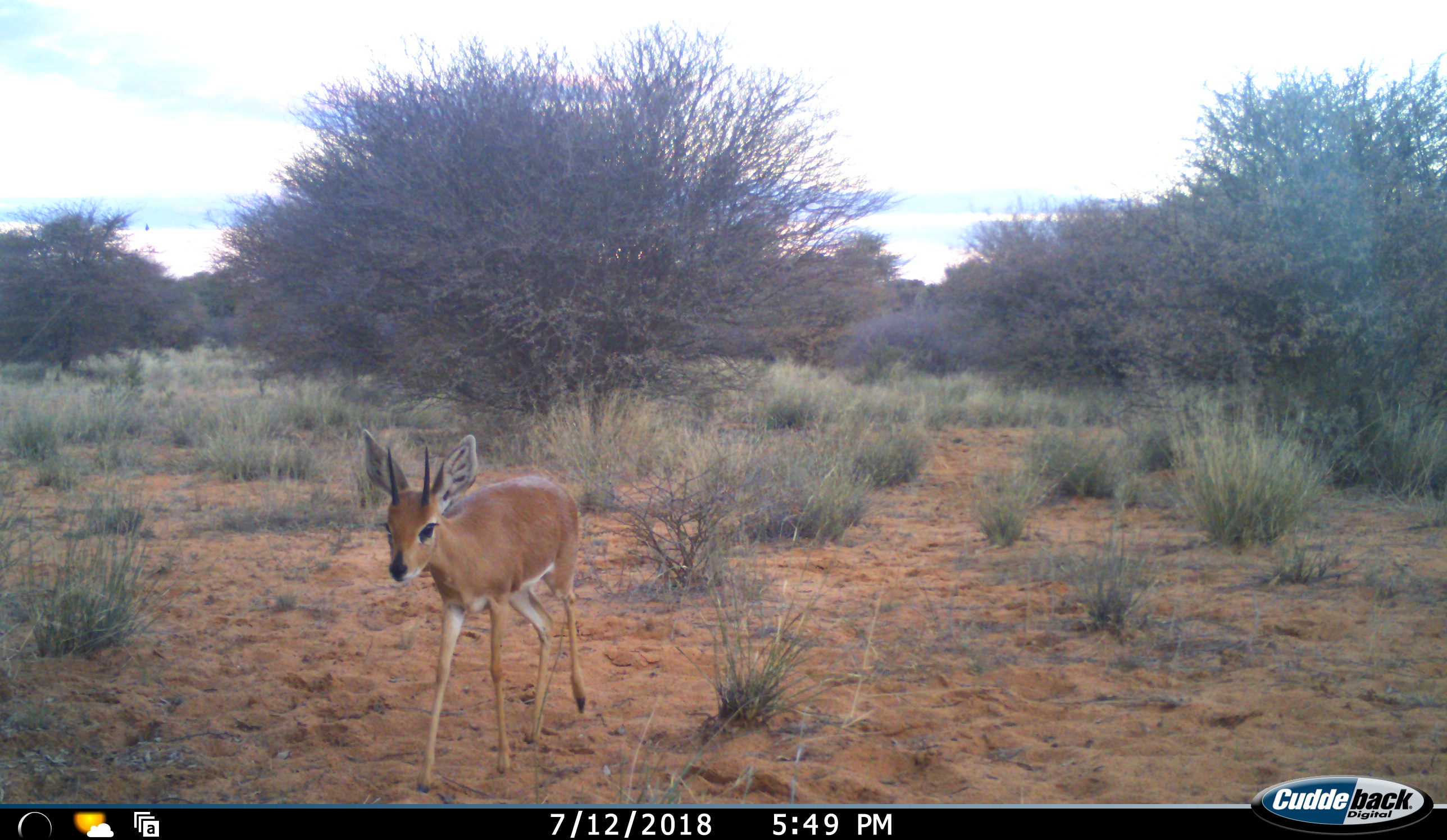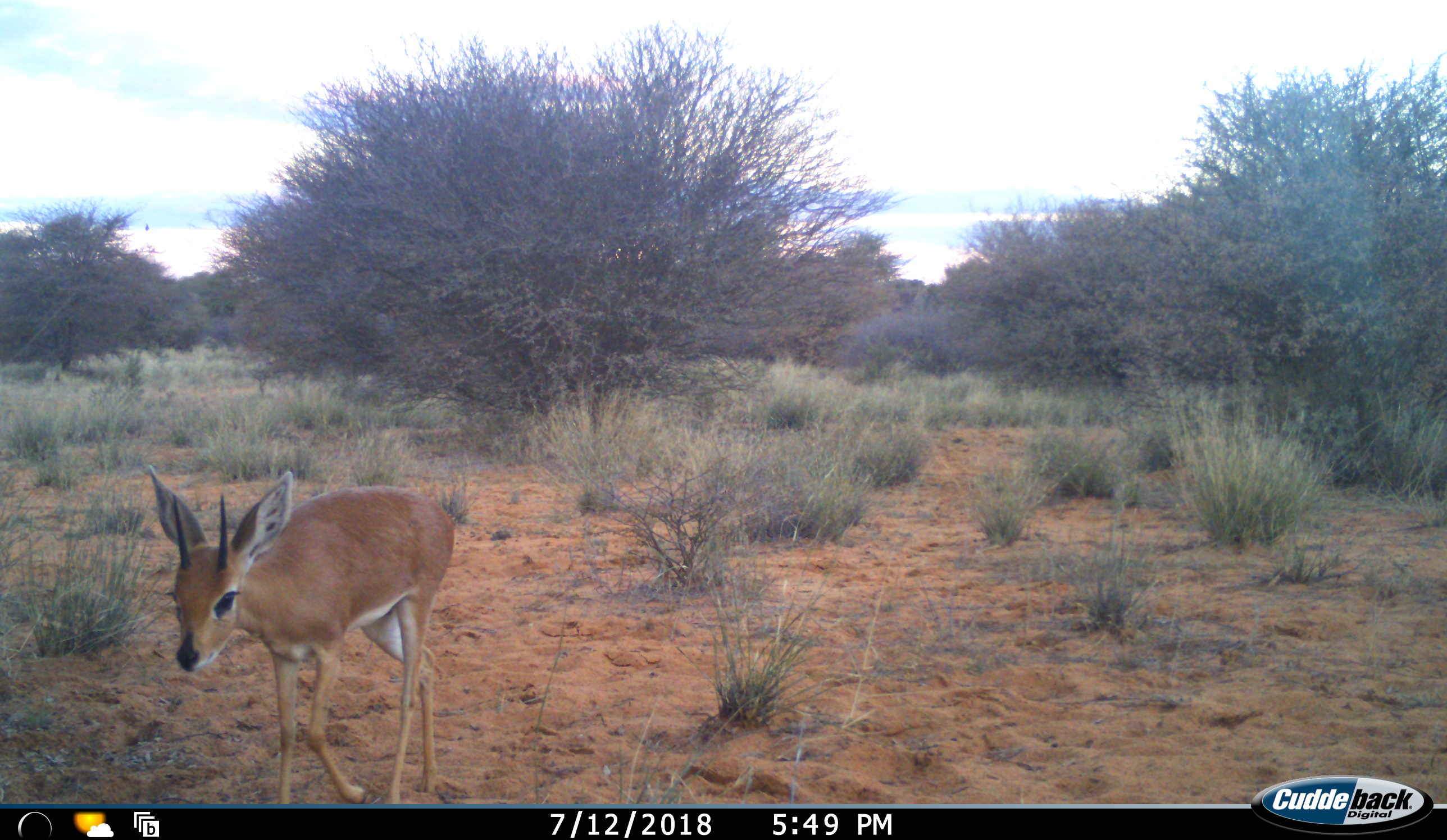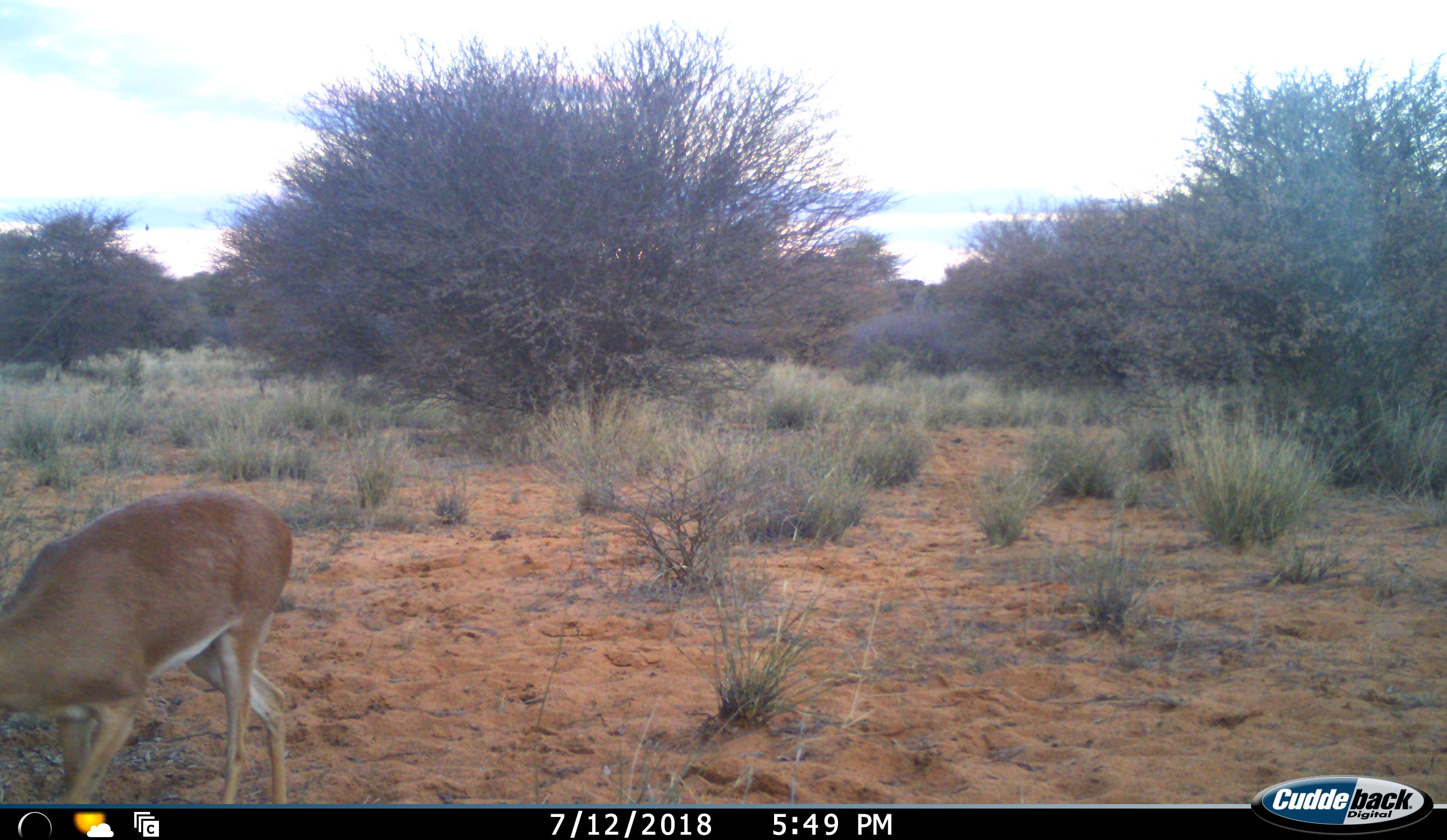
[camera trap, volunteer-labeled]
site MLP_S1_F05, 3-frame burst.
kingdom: Animalia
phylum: Chordata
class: Mammalia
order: Artiodactyla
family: Bovidae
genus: Raphicerus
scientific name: Raphicerus campestris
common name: steenbok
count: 1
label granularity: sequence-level